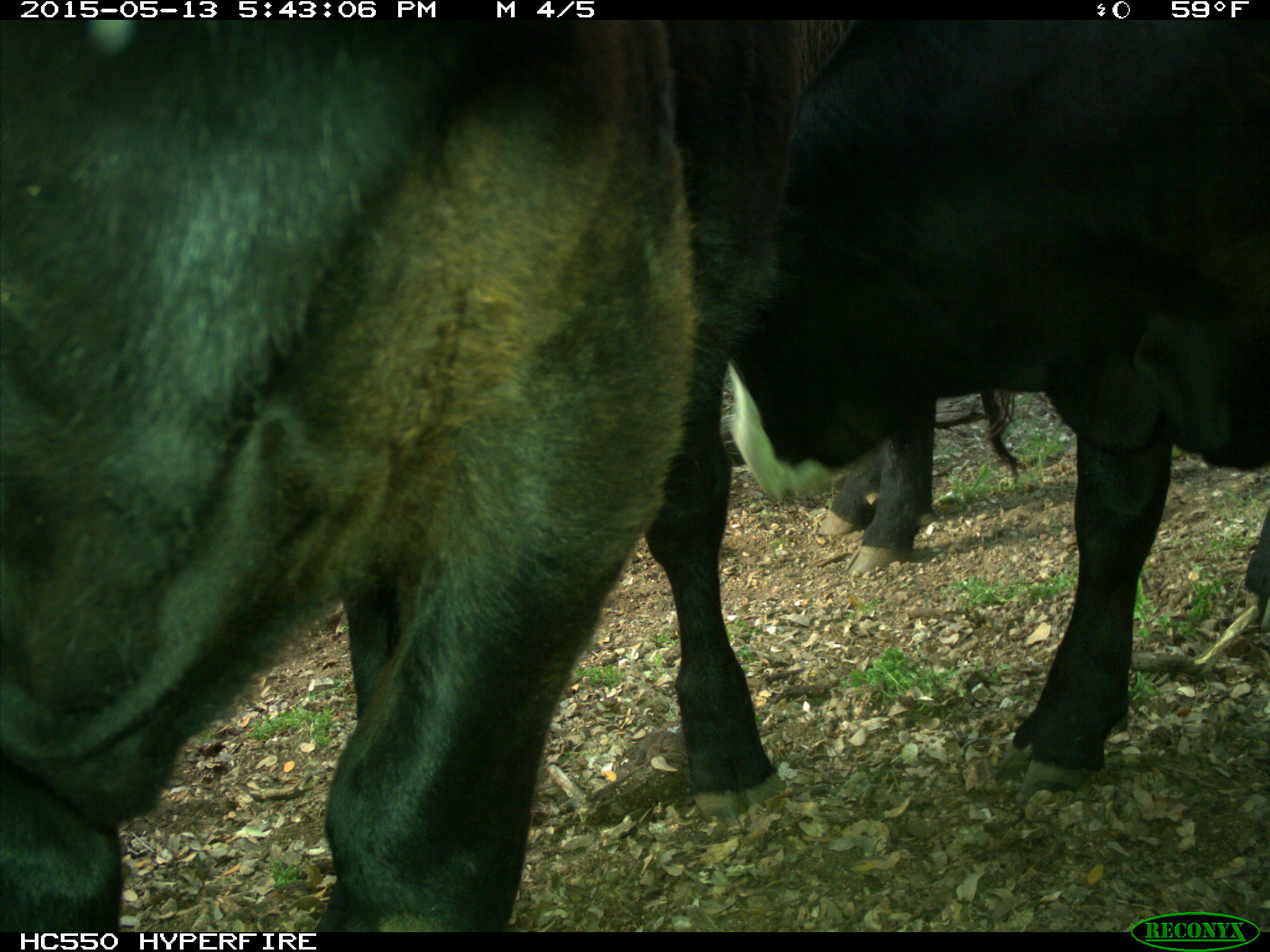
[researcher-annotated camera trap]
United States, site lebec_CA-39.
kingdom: Animalia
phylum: Chordata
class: Mammalia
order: Artiodactyla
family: Bovidae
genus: Bos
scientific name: Bos taurus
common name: domestic cow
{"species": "Bos taurus (domestic cow)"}